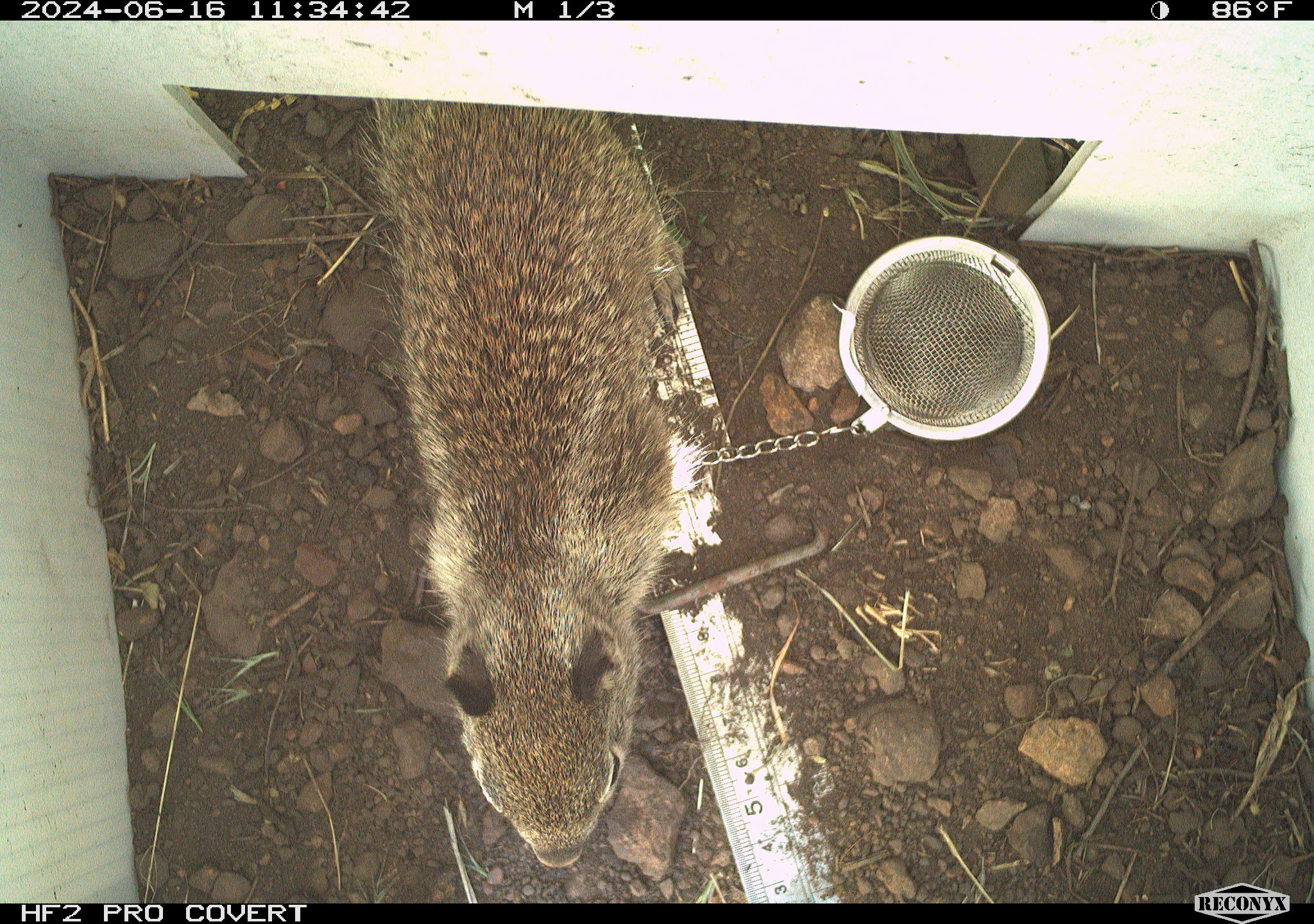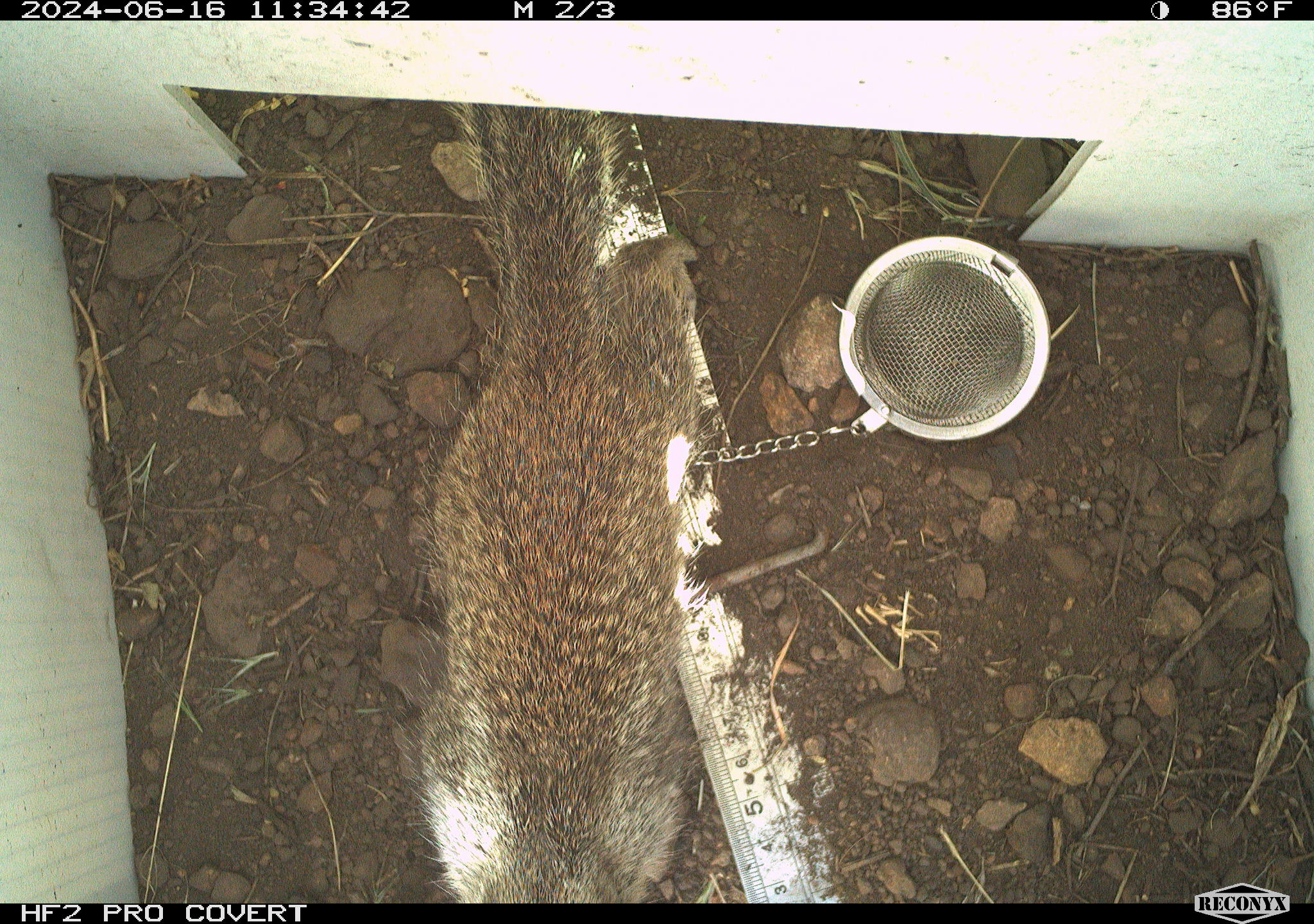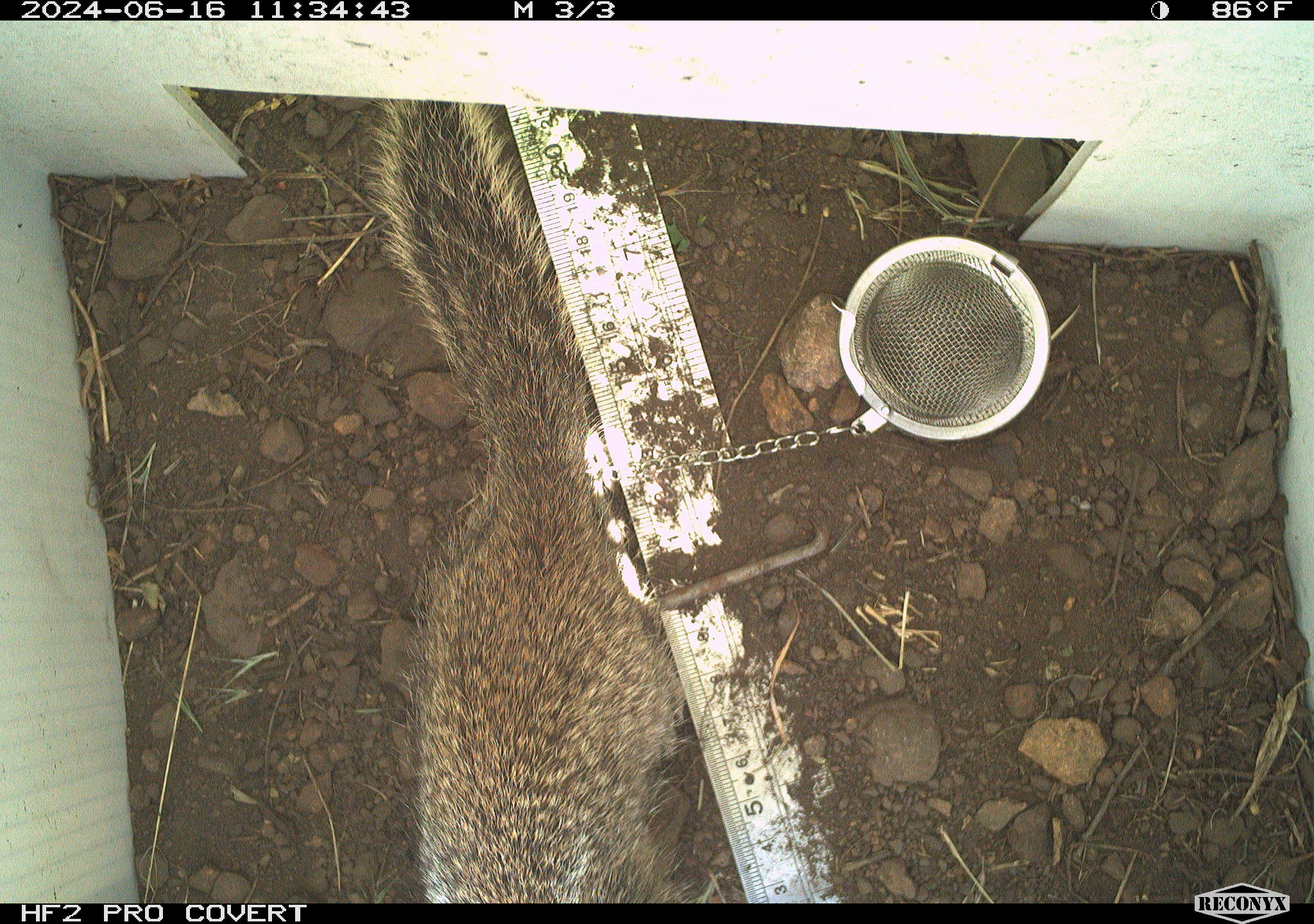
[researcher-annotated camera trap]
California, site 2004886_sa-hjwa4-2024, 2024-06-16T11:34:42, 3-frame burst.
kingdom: Animalia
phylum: Chordata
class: Mammalia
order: Rodentia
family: Sciuridae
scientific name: Sciuridae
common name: squirrels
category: sciuridae family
Sciuridae family (squirrels) (Sciuridae).